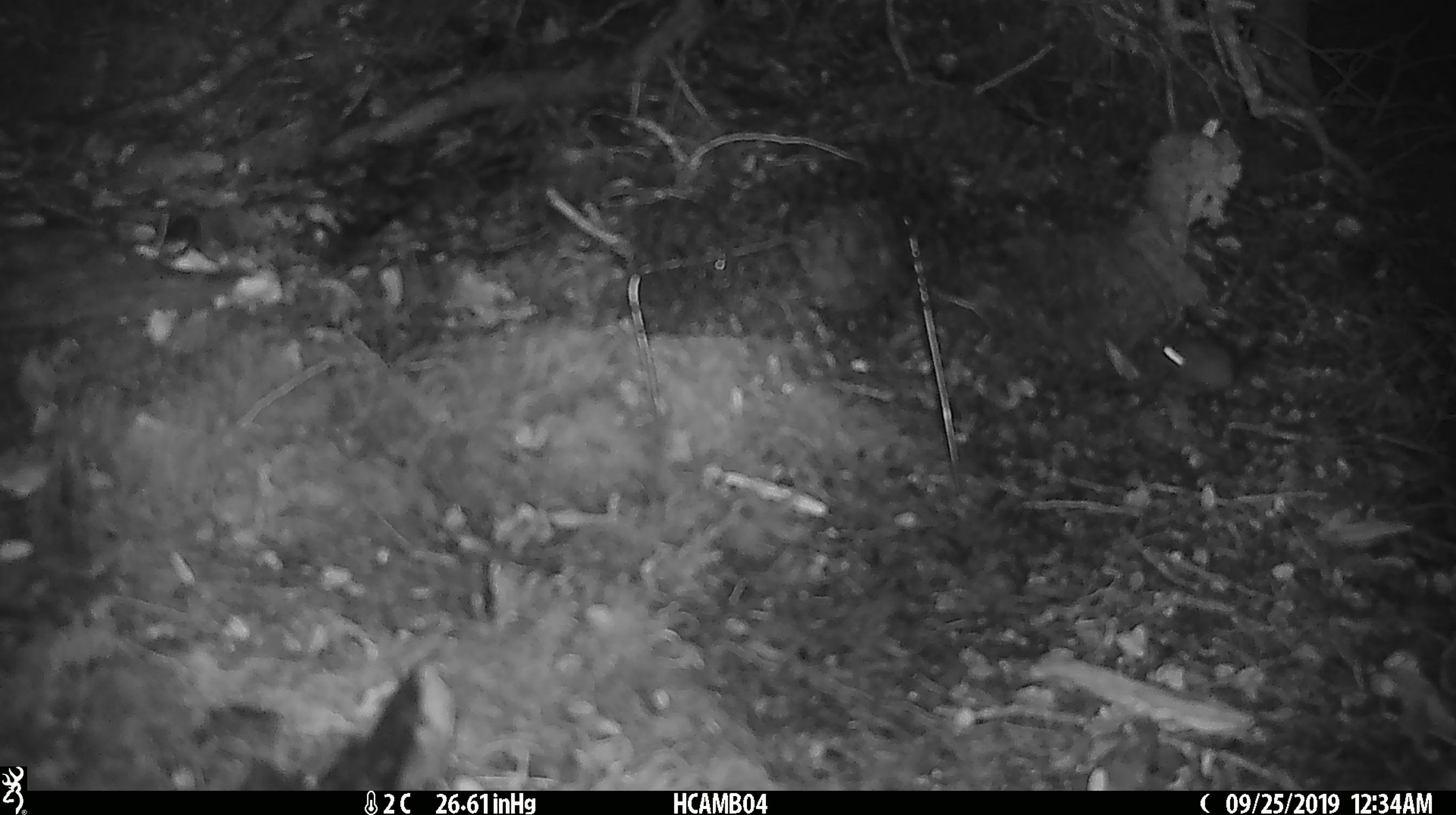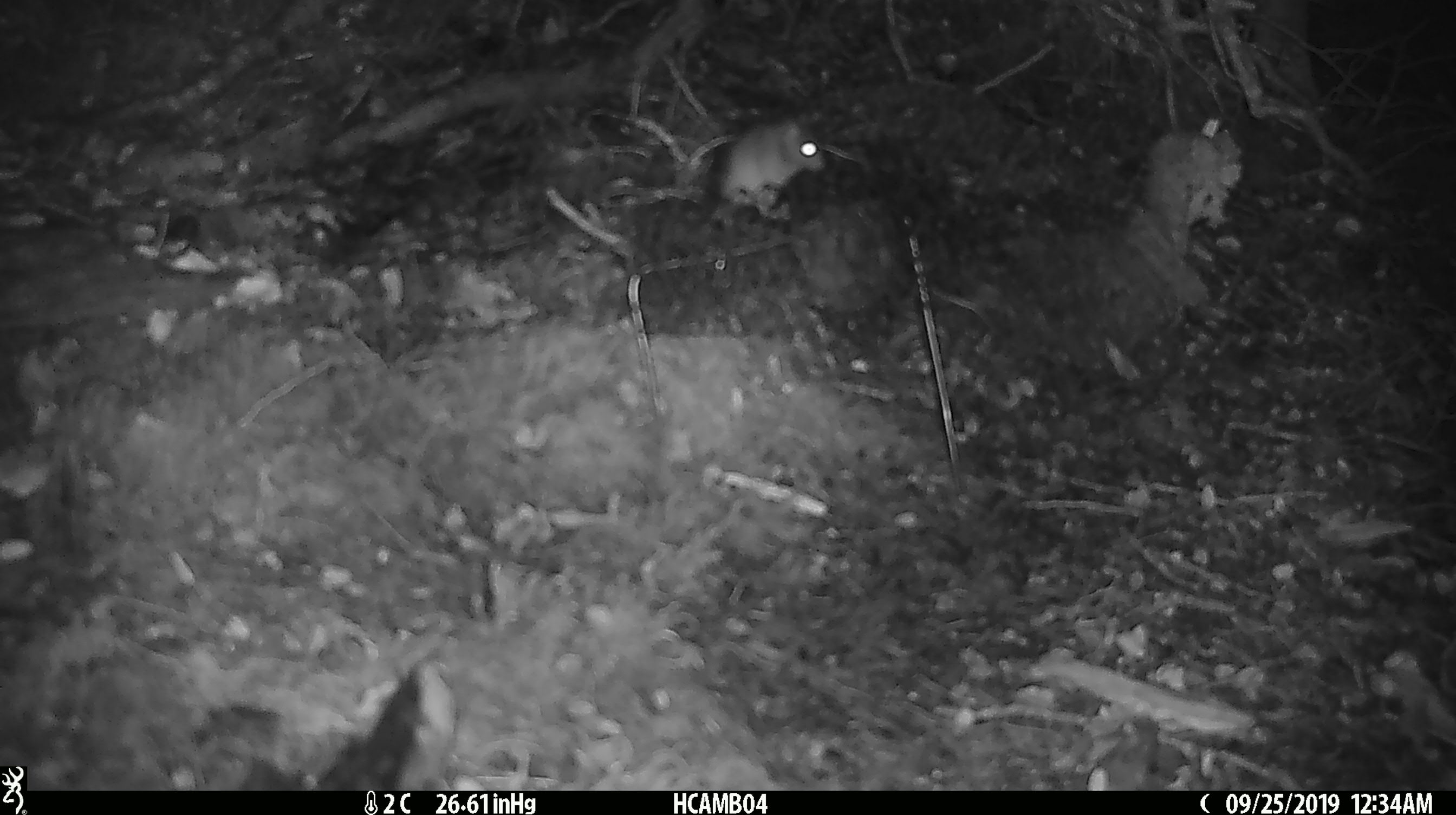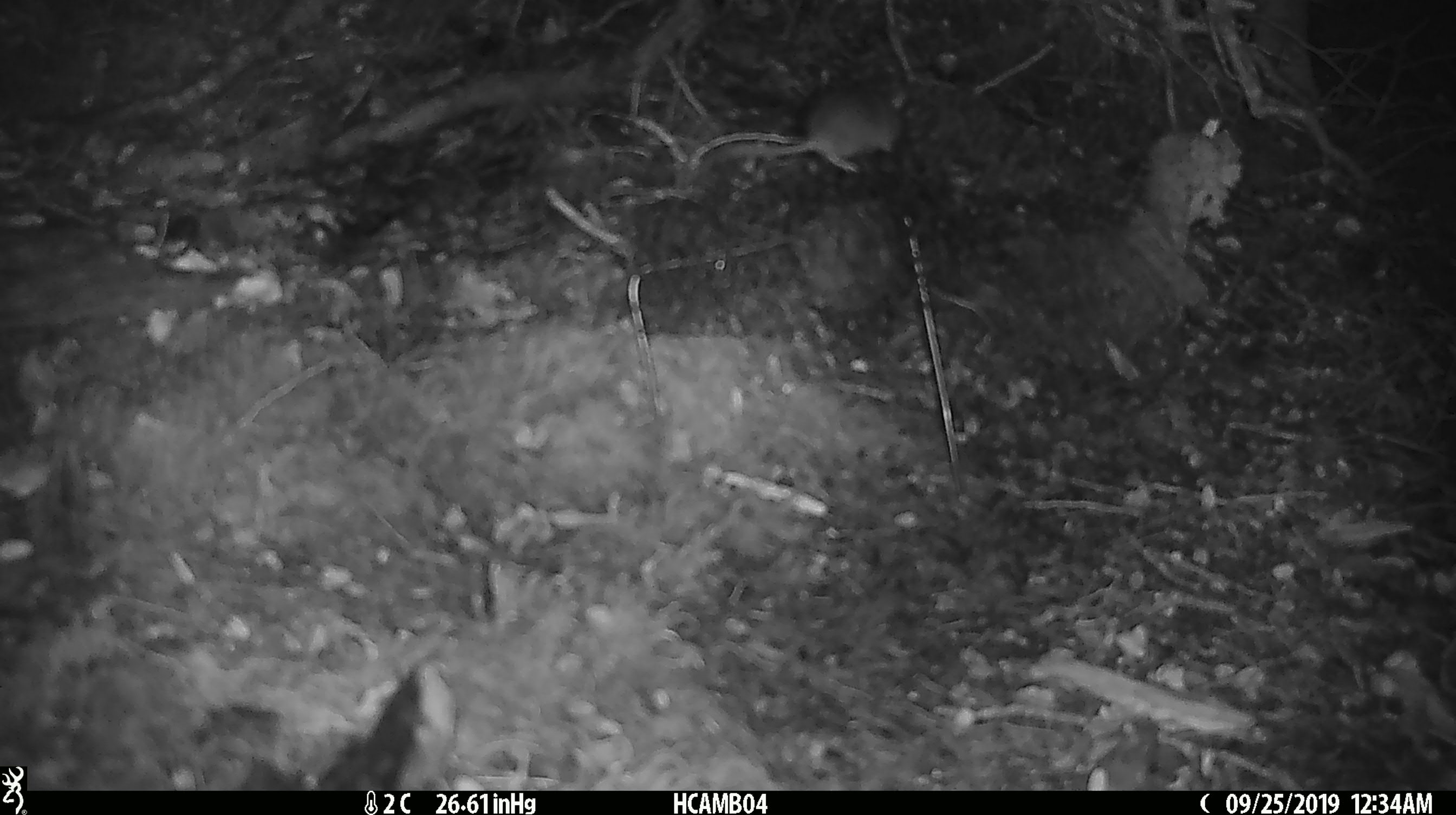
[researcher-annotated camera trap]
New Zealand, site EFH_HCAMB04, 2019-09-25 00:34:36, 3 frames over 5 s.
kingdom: Animalia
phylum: Chordata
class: Mammalia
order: Rodentia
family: Muridae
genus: Mus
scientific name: Mus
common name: mouse